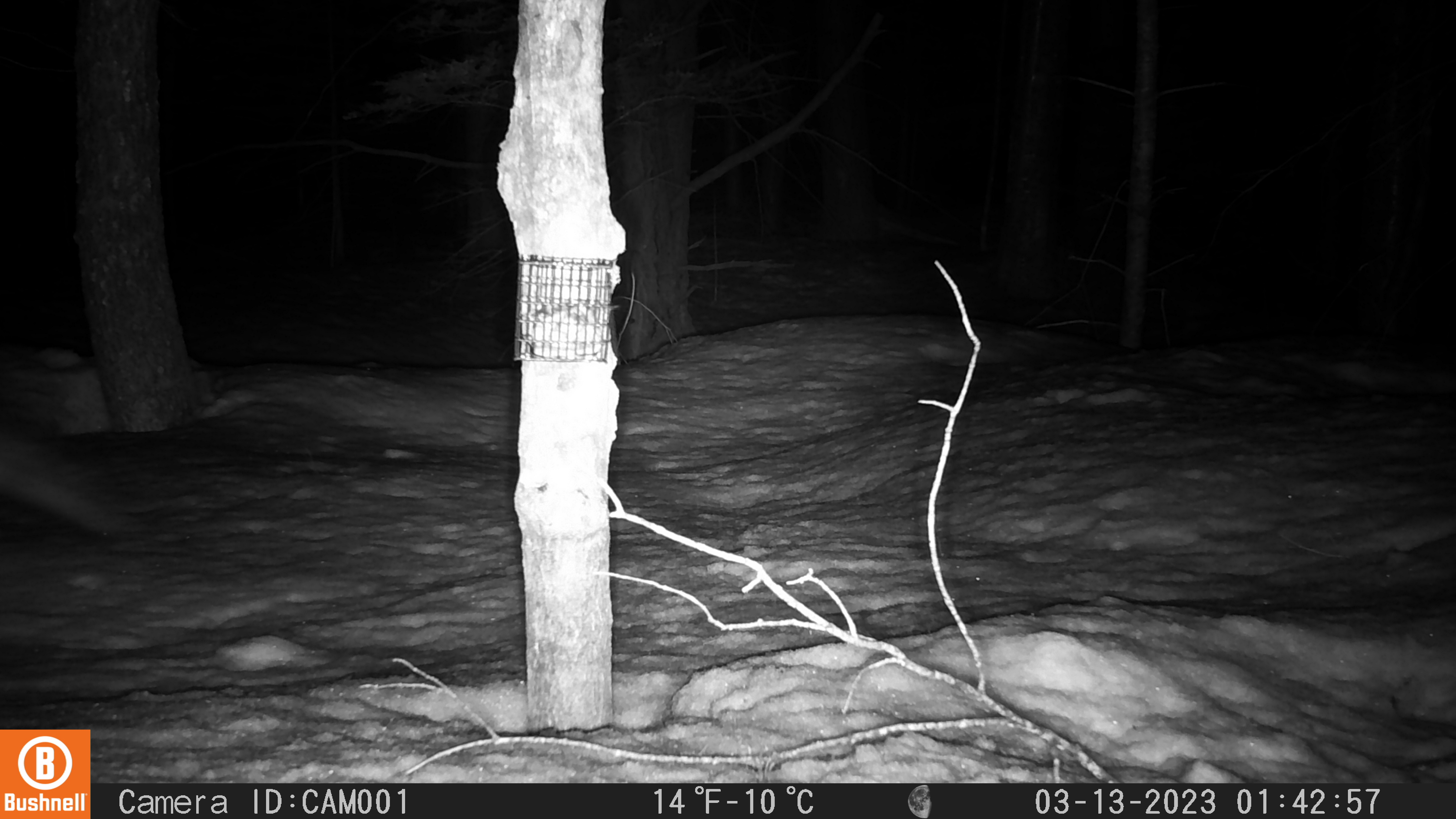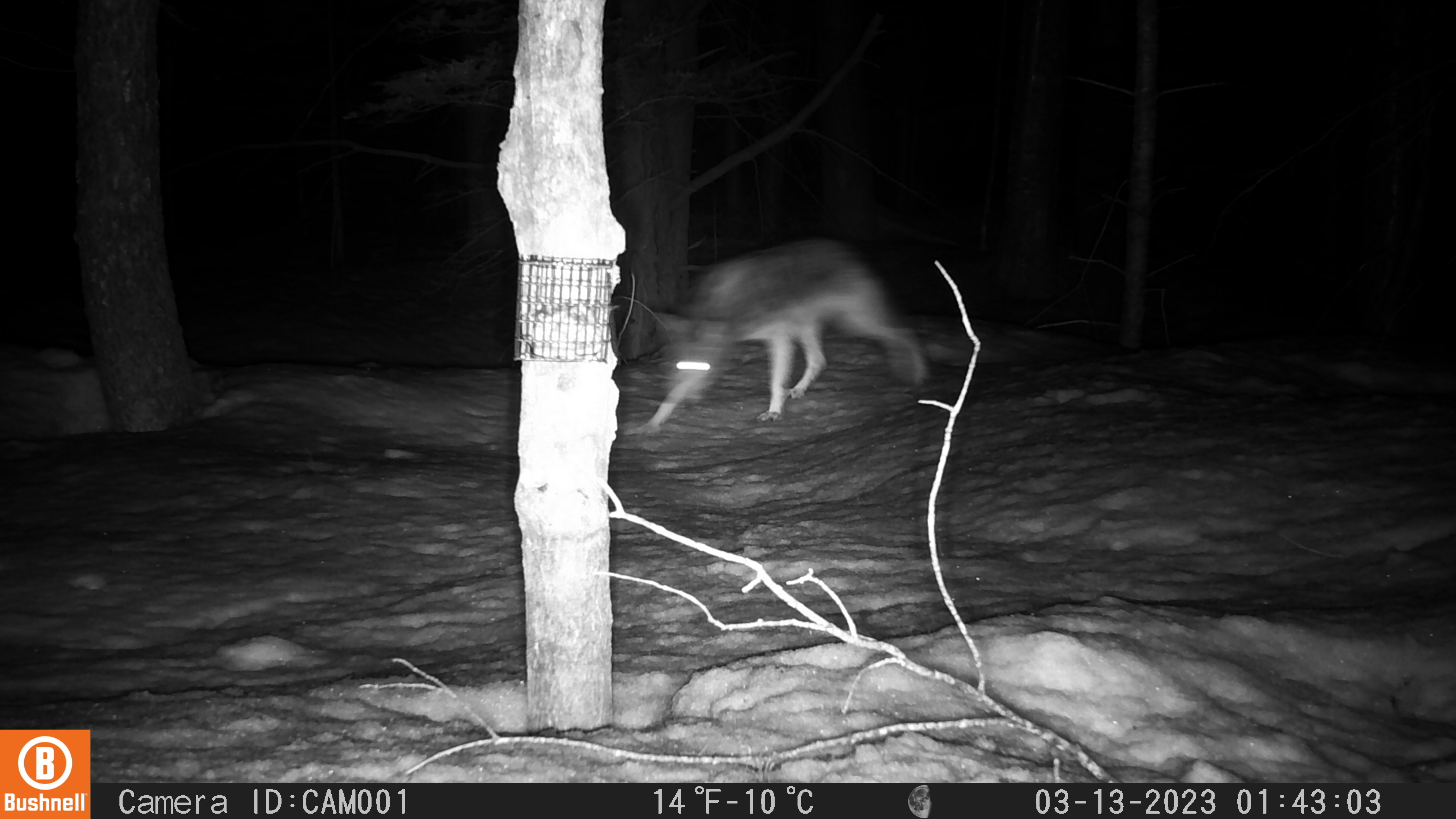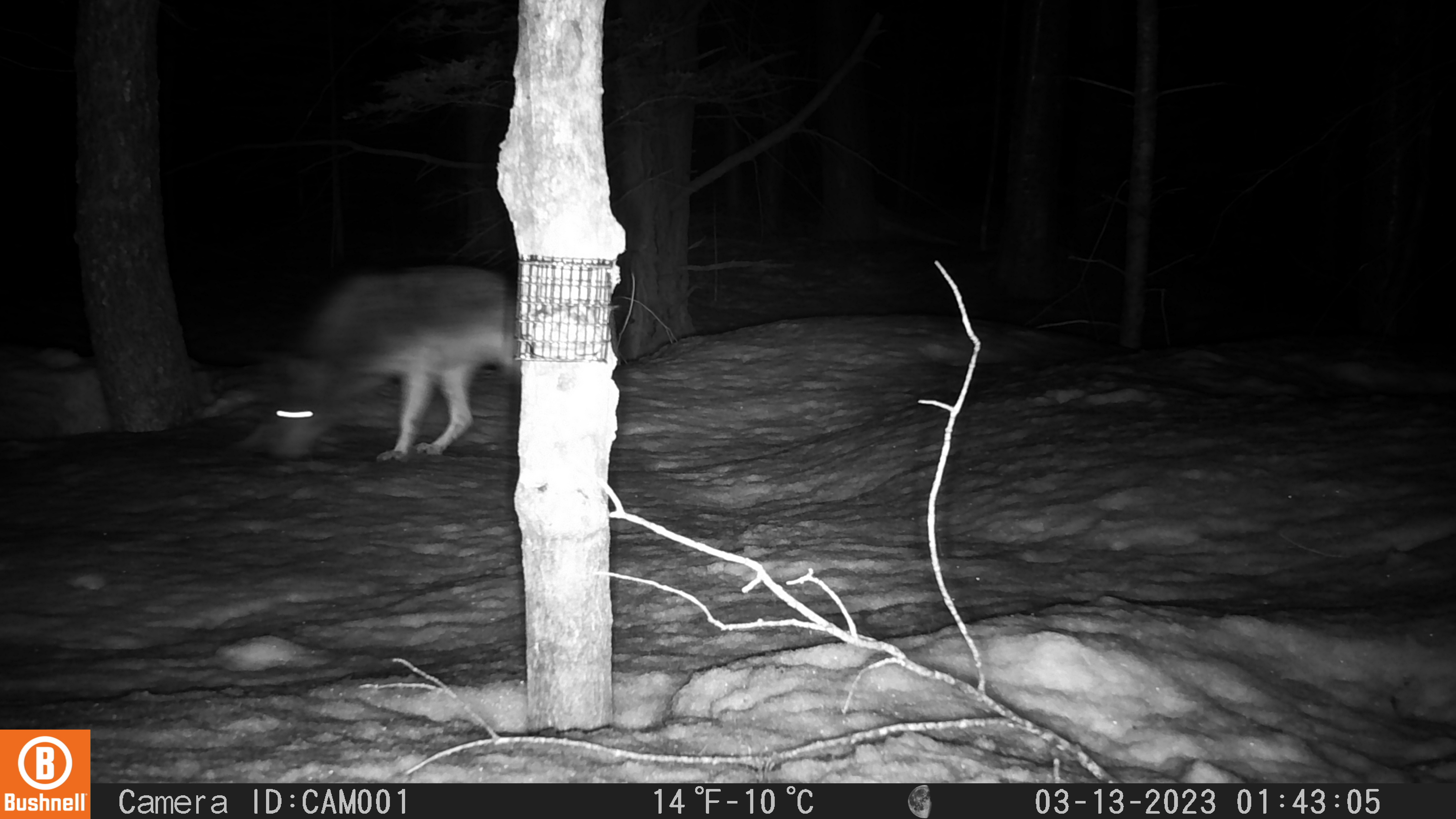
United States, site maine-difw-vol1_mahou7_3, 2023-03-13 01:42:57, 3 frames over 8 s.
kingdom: Animalia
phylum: Chordata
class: Mammalia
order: Carnivora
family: Canidae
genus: Canis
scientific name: Canis latrans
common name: coyote